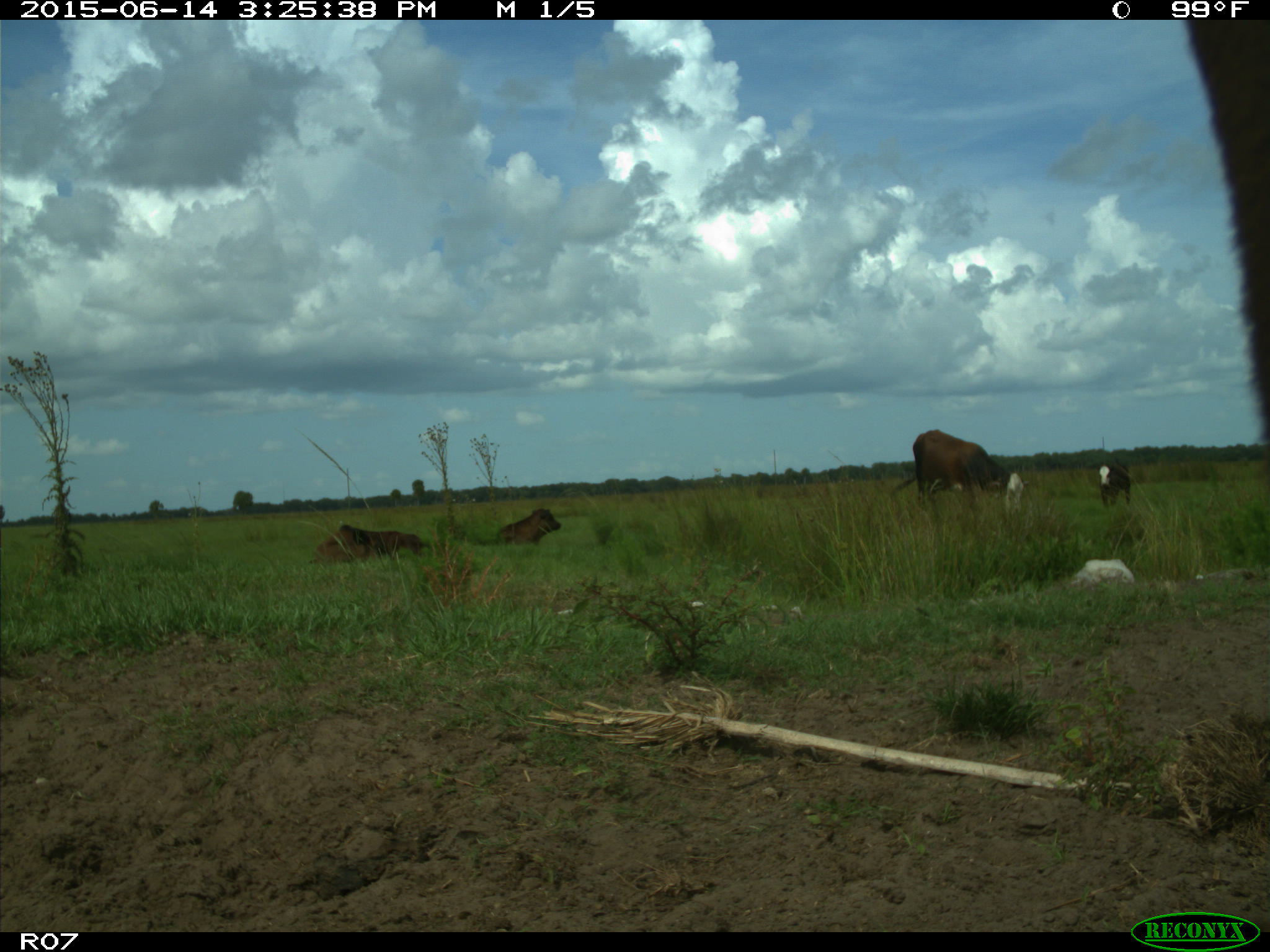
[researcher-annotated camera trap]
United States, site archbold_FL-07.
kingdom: Animalia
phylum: Chordata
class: Mammalia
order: Artiodactyla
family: Bovidae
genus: Bos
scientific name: Bos taurus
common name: domestic cow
Bos taurus (domestic cow).